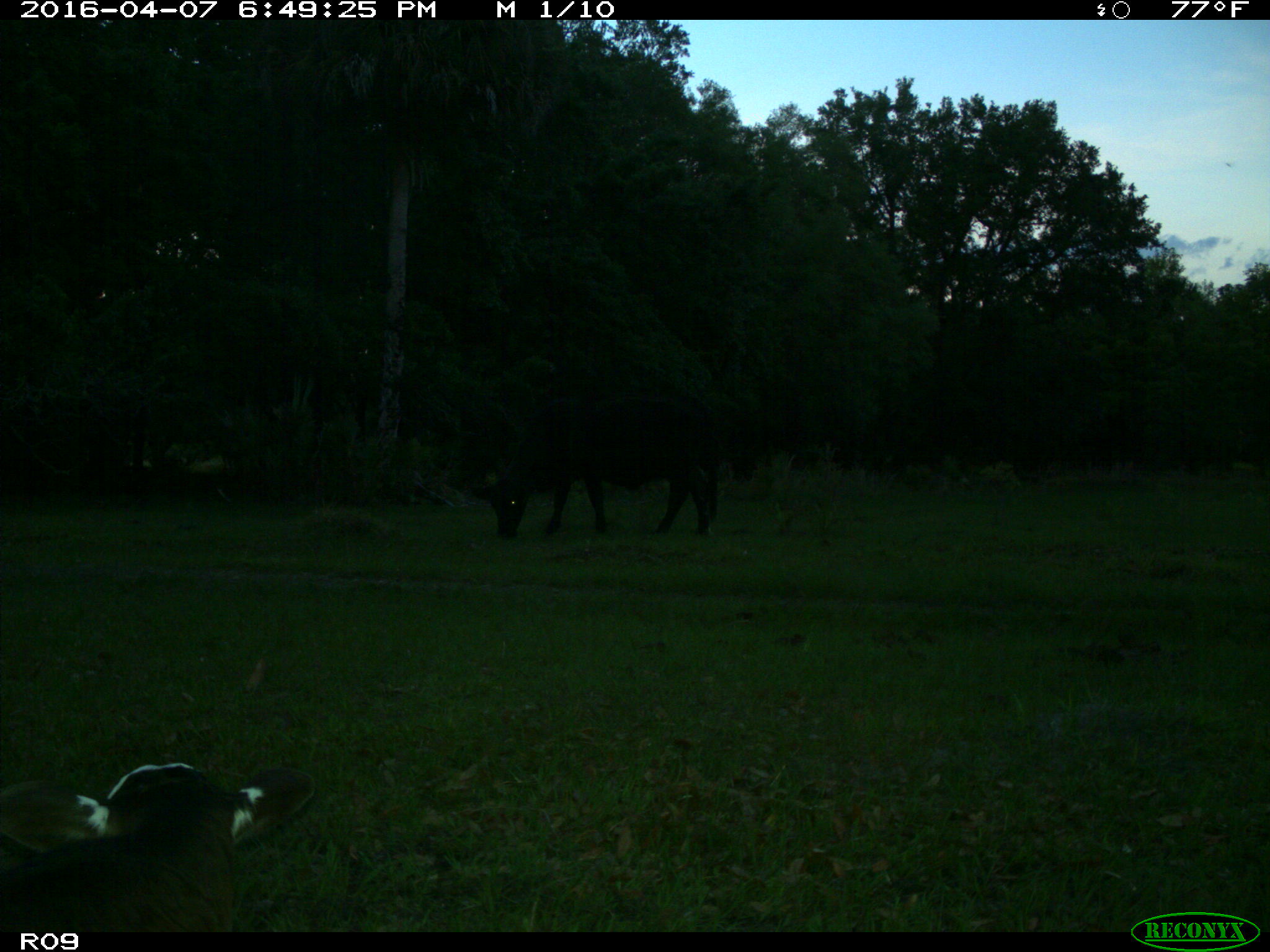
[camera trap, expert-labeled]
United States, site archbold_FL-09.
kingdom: Animalia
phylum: Chordata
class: Mammalia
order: Artiodactyla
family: Bovidae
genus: Bos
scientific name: Bos taurus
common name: domestic cow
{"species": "Bos taurus (domestic cow)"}